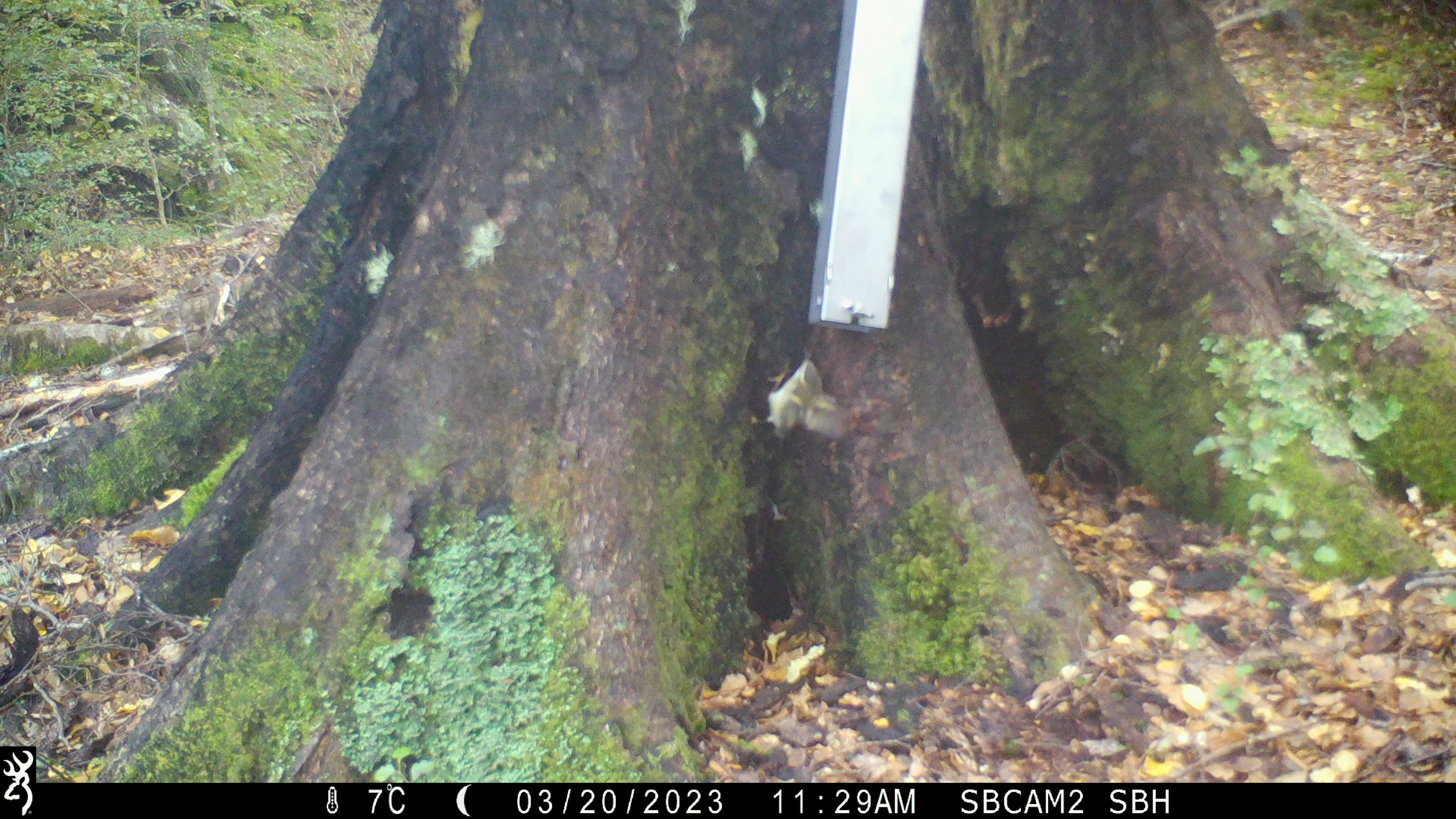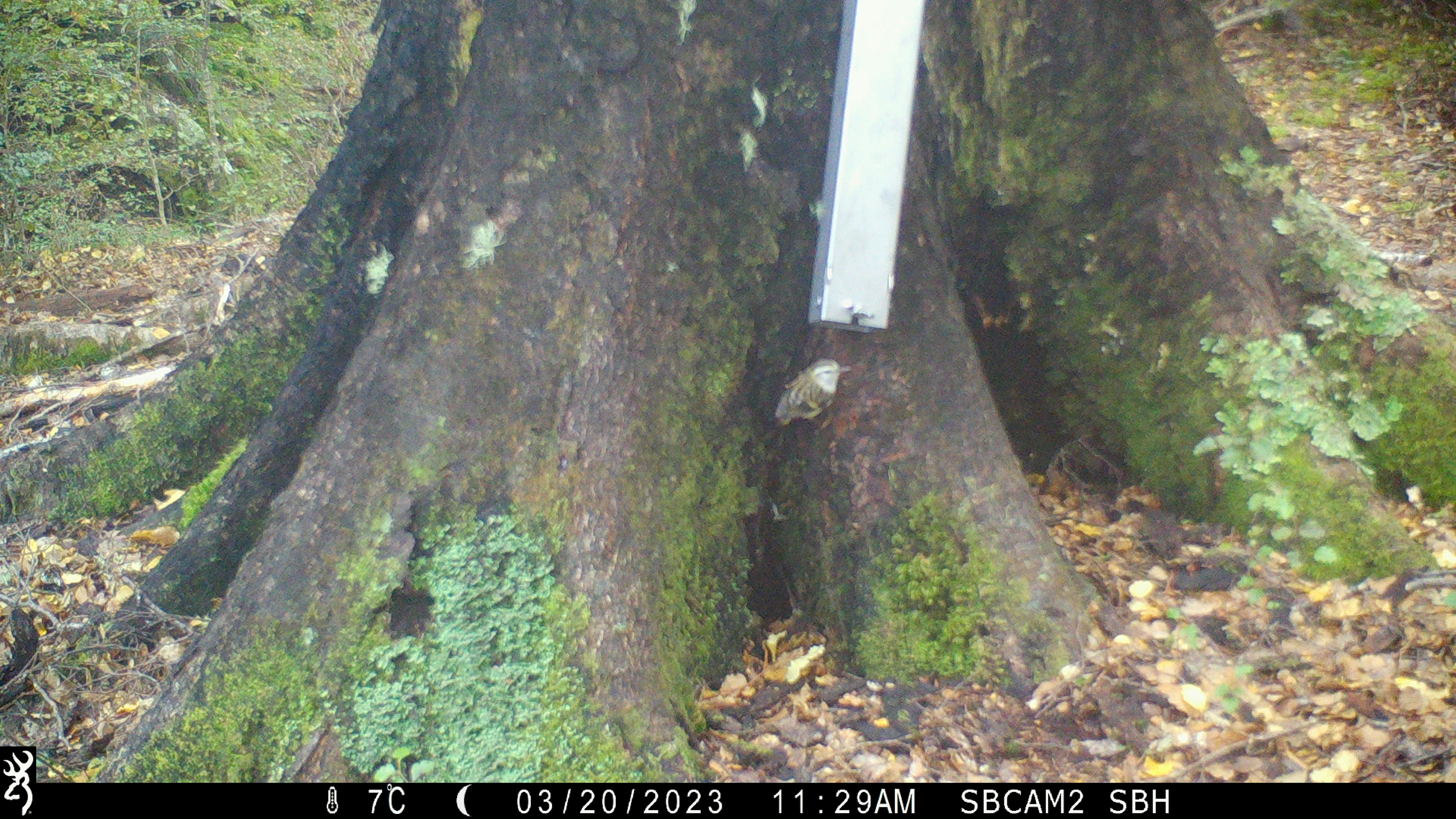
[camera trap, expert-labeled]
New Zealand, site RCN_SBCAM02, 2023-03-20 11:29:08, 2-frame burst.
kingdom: Animalia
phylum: Chordata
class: Aves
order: Passeriformes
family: Acanthisittidae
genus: Acanthisitta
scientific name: Acanthisitta chloris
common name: rifleman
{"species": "rifleman (Acanthisitta chloris)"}